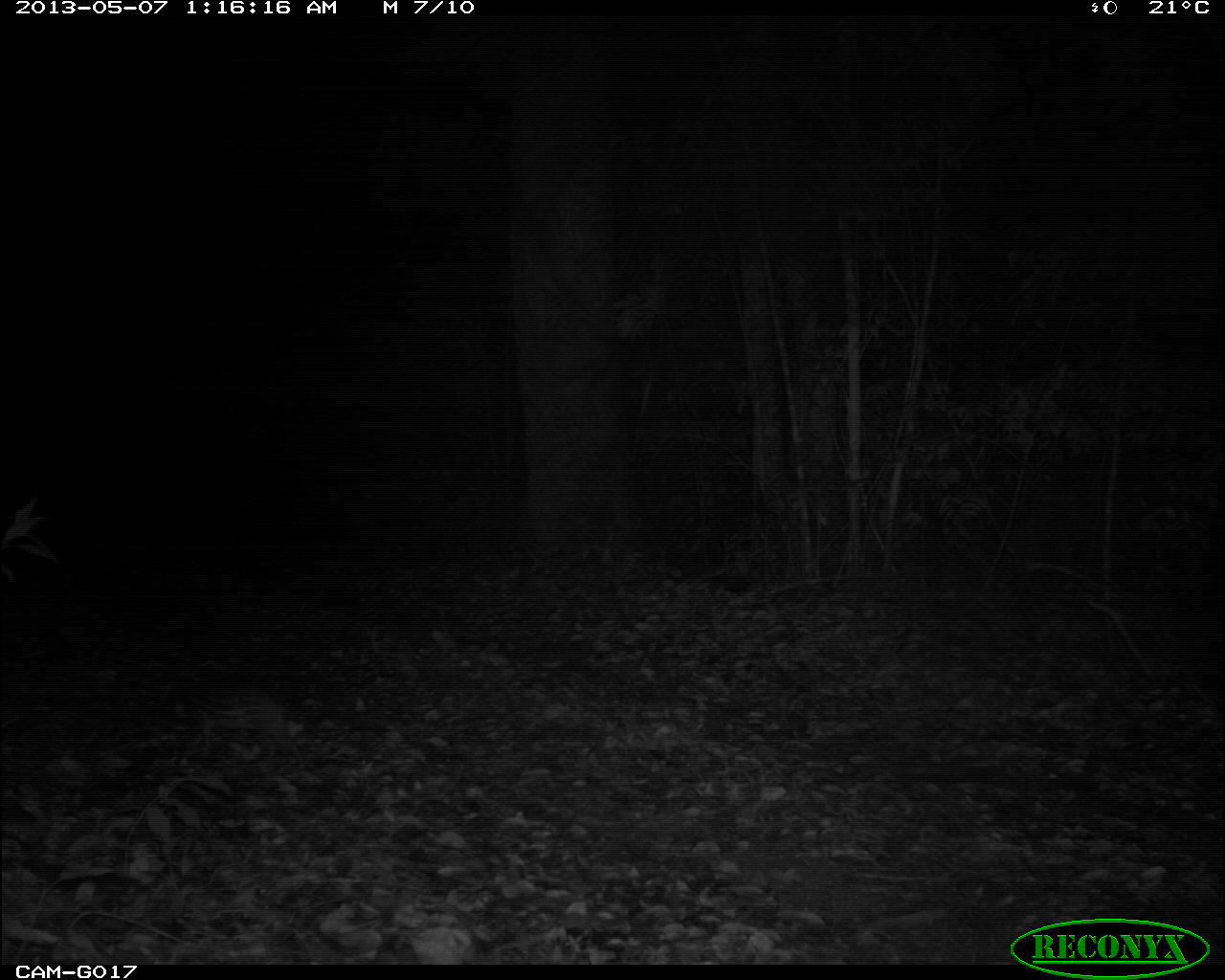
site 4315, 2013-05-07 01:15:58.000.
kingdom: Animalia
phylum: Chordata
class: Mammalia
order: Rodentia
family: Cuniculidae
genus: Cuniculus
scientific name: Cuniculus paca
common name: lowland paca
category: agouti paca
Agouti paca (lowland paca) (Cuniculus paca), count 1.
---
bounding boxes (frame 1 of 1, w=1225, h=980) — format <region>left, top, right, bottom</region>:
agouti paca: <region>167, 679, 307, 767</region>